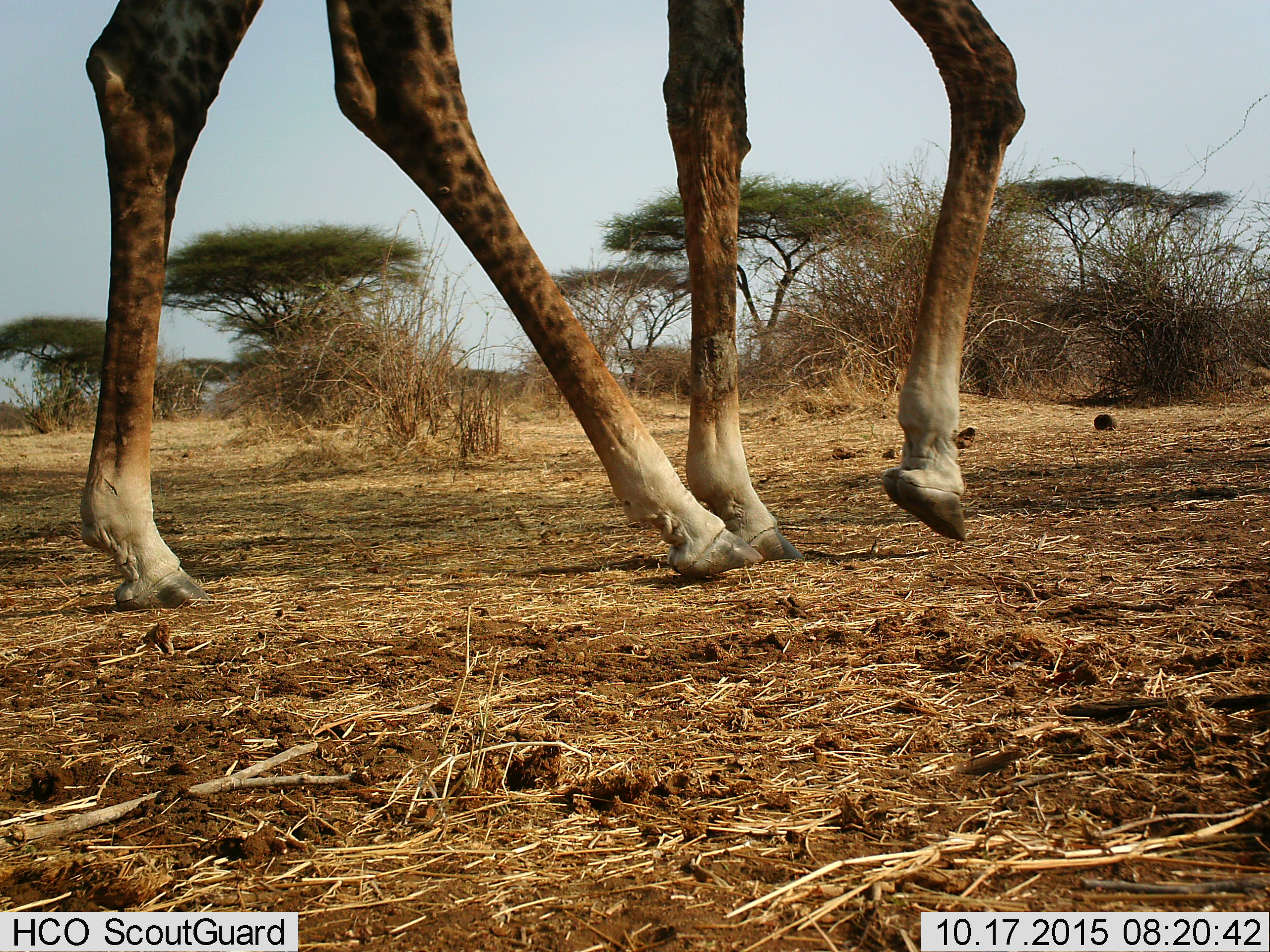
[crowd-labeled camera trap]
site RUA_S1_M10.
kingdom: Animalia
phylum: Chordata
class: Mammalia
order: Artiodactyla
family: Giraffidae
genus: Giraffa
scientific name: Giraffa camelopardalis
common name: giraffe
Giraffe (Giraffa camelopardalis), count 1. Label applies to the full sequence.